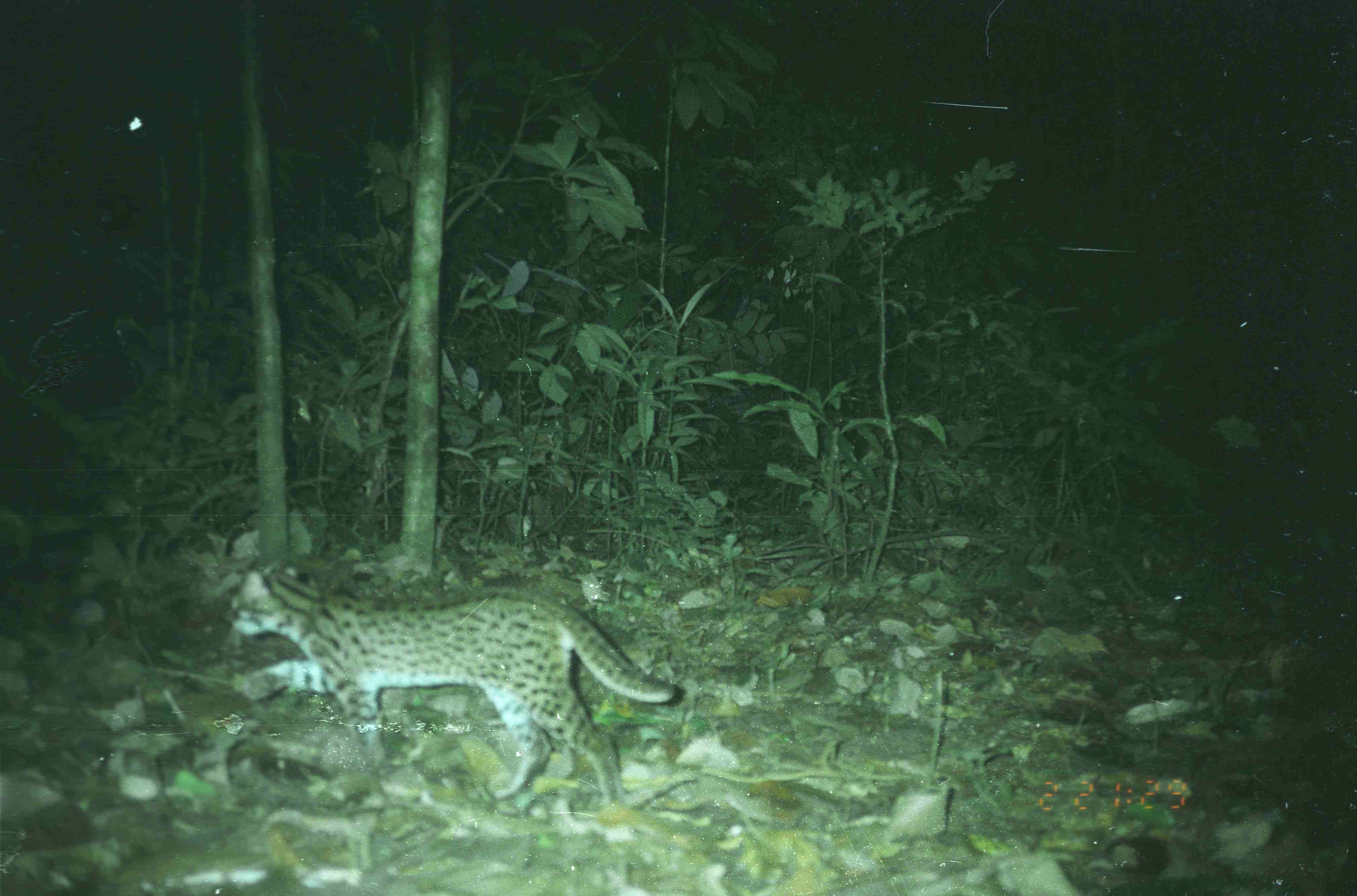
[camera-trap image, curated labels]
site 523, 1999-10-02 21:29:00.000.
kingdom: Animalia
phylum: Chordata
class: Mammalia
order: Carnivora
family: Felidae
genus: Prionailurus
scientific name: Prionailurus bengalensis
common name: mainland leopard cat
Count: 1.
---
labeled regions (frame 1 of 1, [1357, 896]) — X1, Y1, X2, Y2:
prionailurus bengalensis: 222, 563, 675, 810